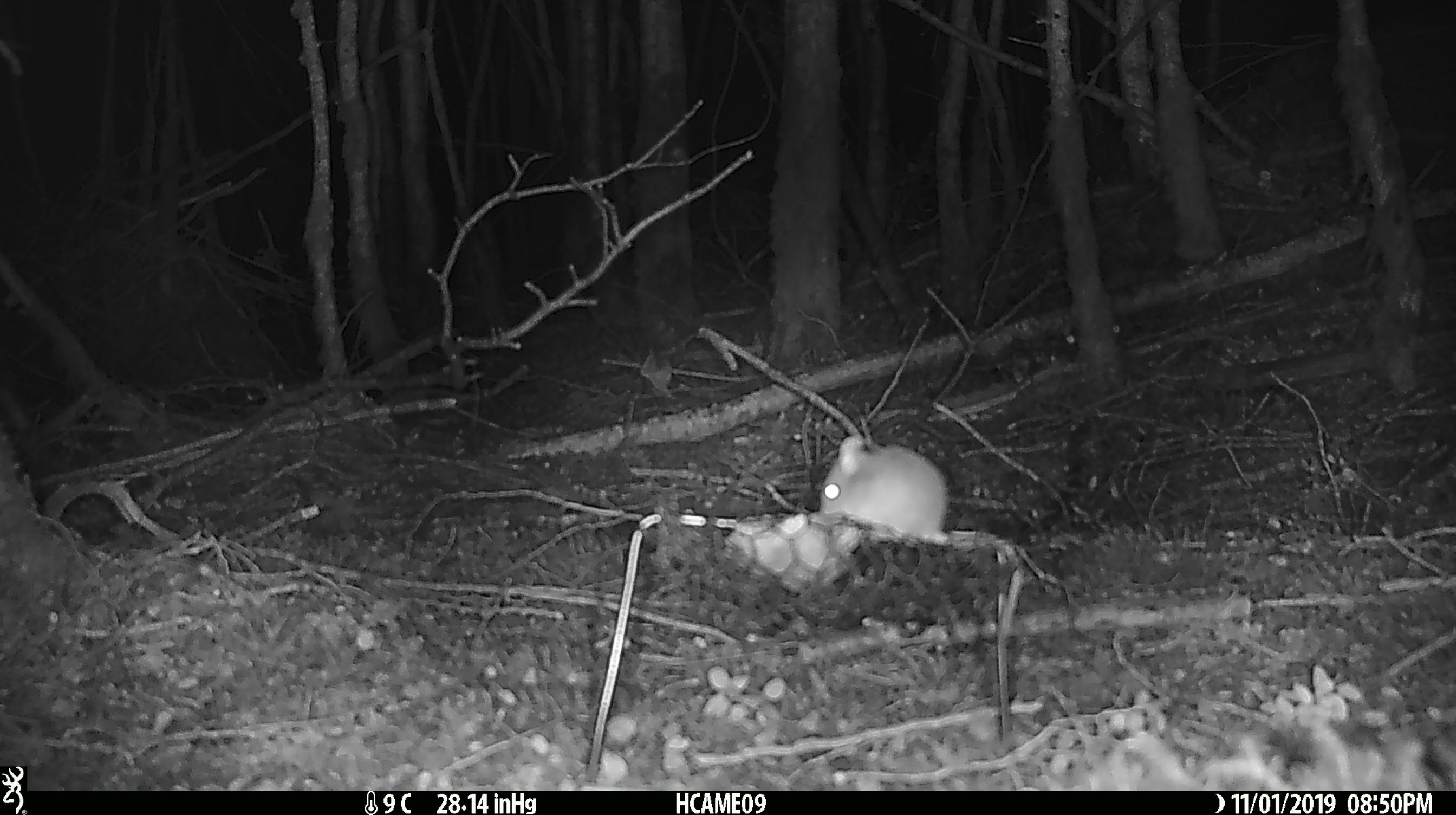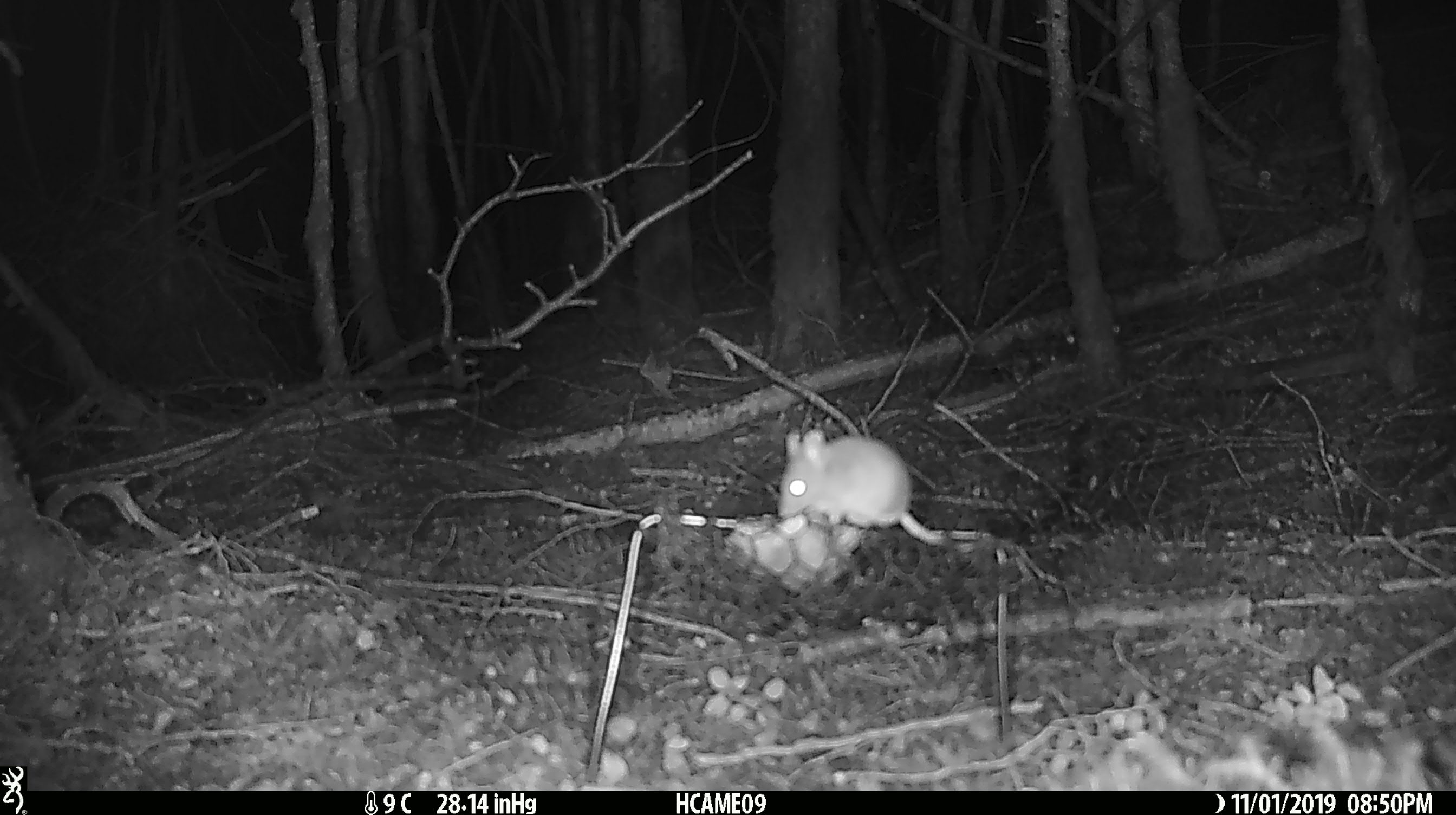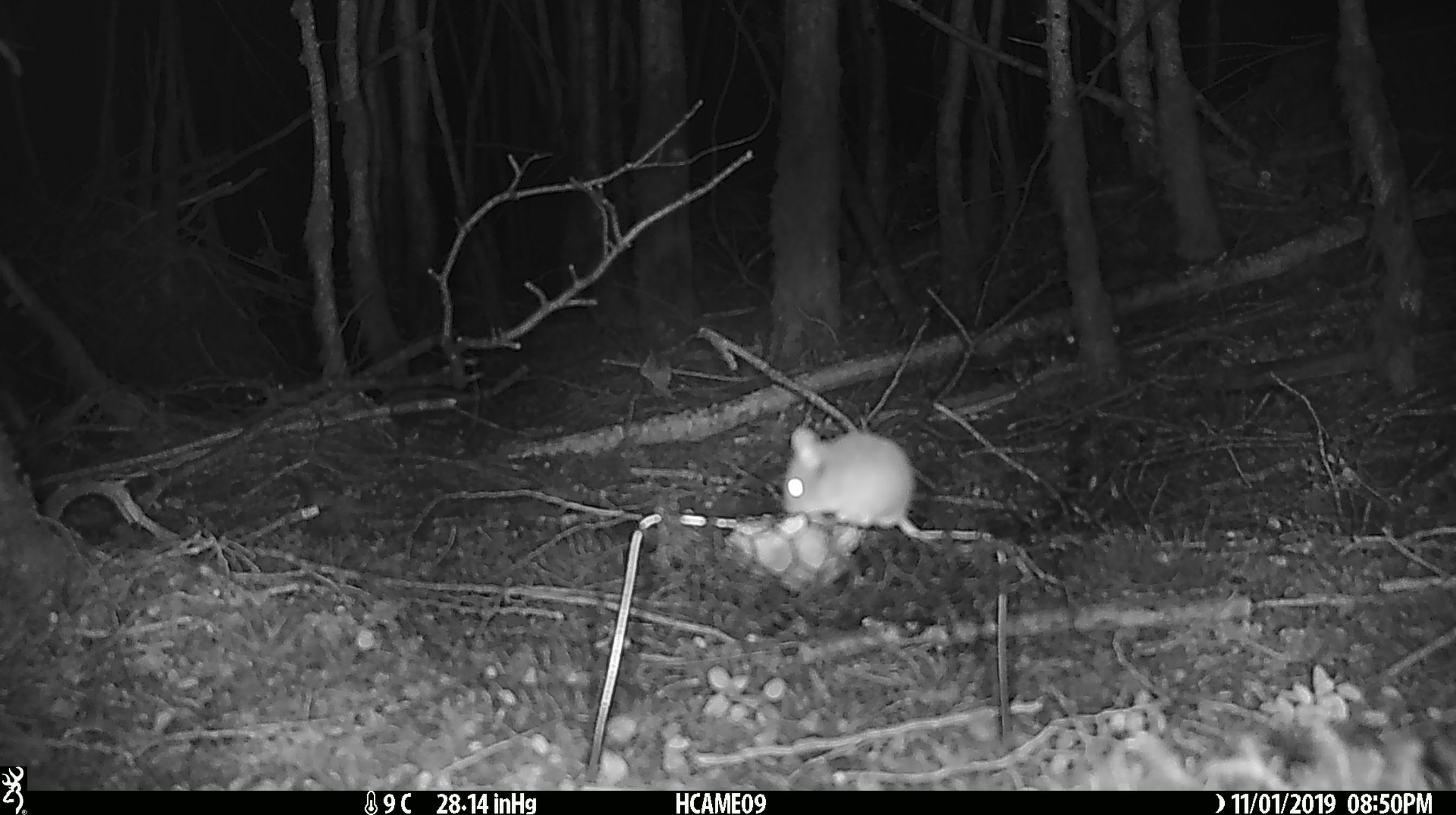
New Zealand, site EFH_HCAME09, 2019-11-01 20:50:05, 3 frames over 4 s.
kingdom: Animalia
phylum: Chordata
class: Mammalia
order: Rodentia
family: Muridae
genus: Mus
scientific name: Mus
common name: mouse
Mouse (Mus).